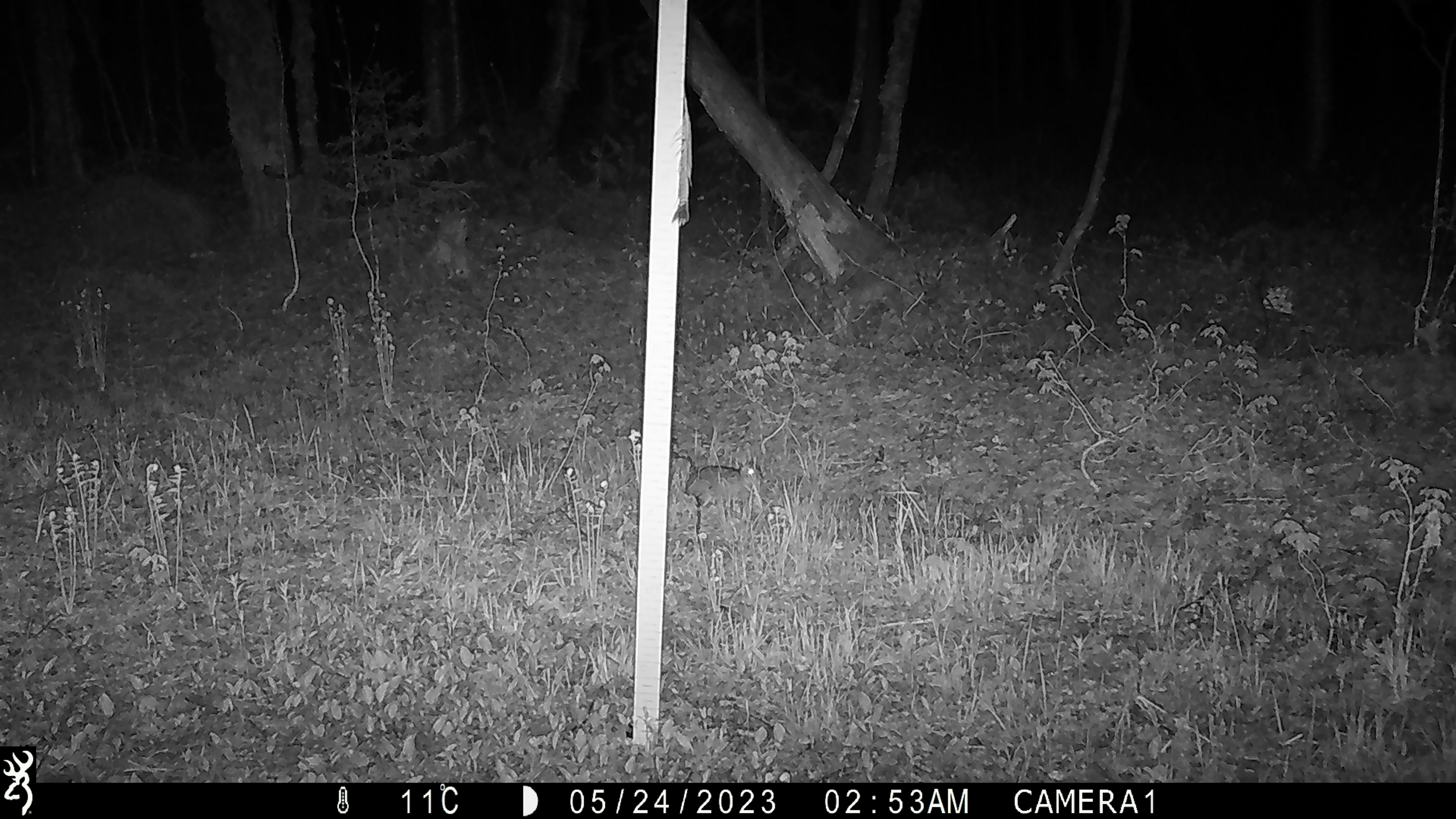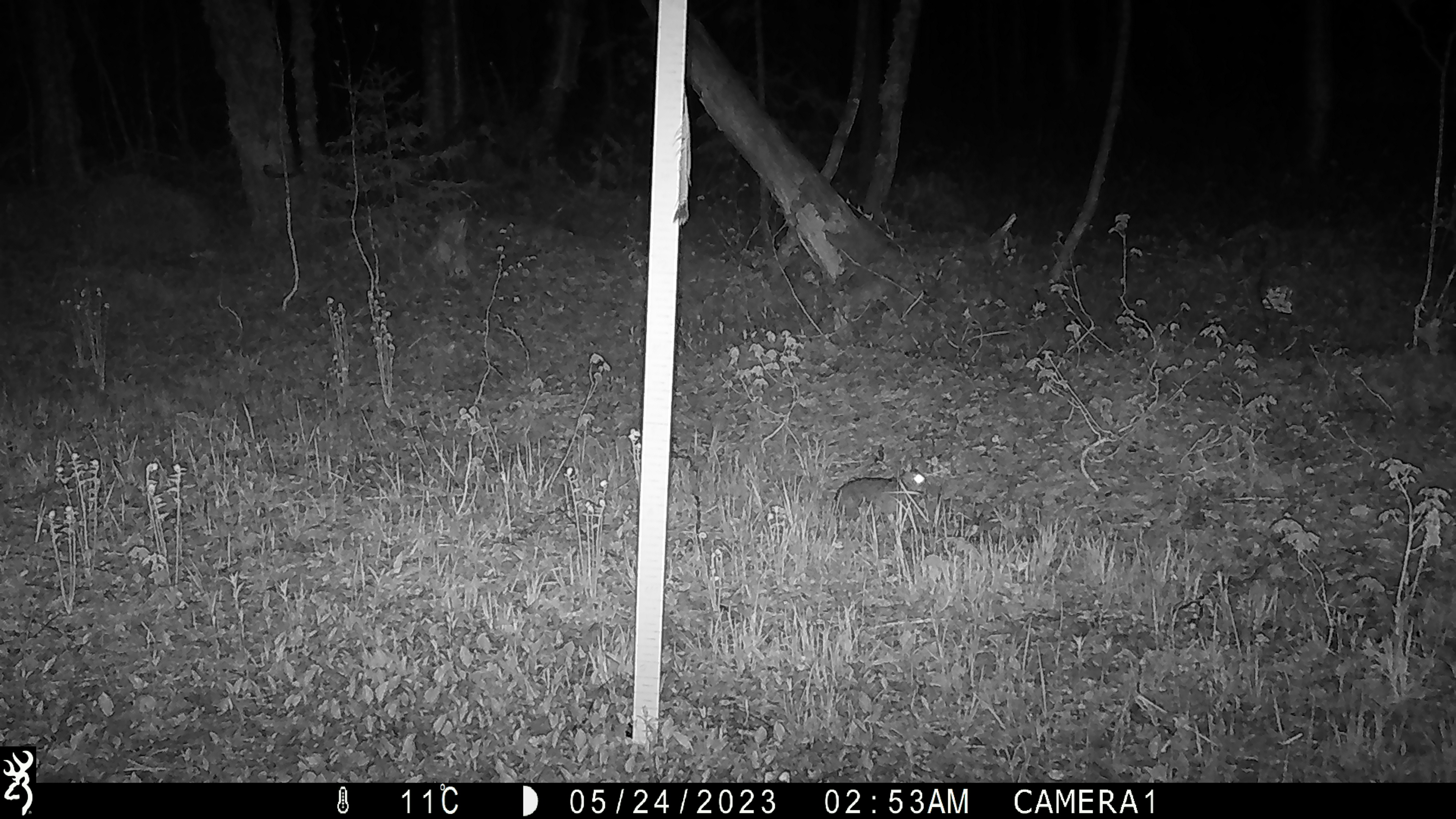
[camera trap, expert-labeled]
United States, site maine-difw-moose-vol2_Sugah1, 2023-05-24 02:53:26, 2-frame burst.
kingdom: Animalia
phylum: Chordata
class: Mammalia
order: Lagomorpha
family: Leporidae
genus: Lepus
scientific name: Lepus americanus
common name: snowshoe hare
Snowshoe hare (Lepus americanus).